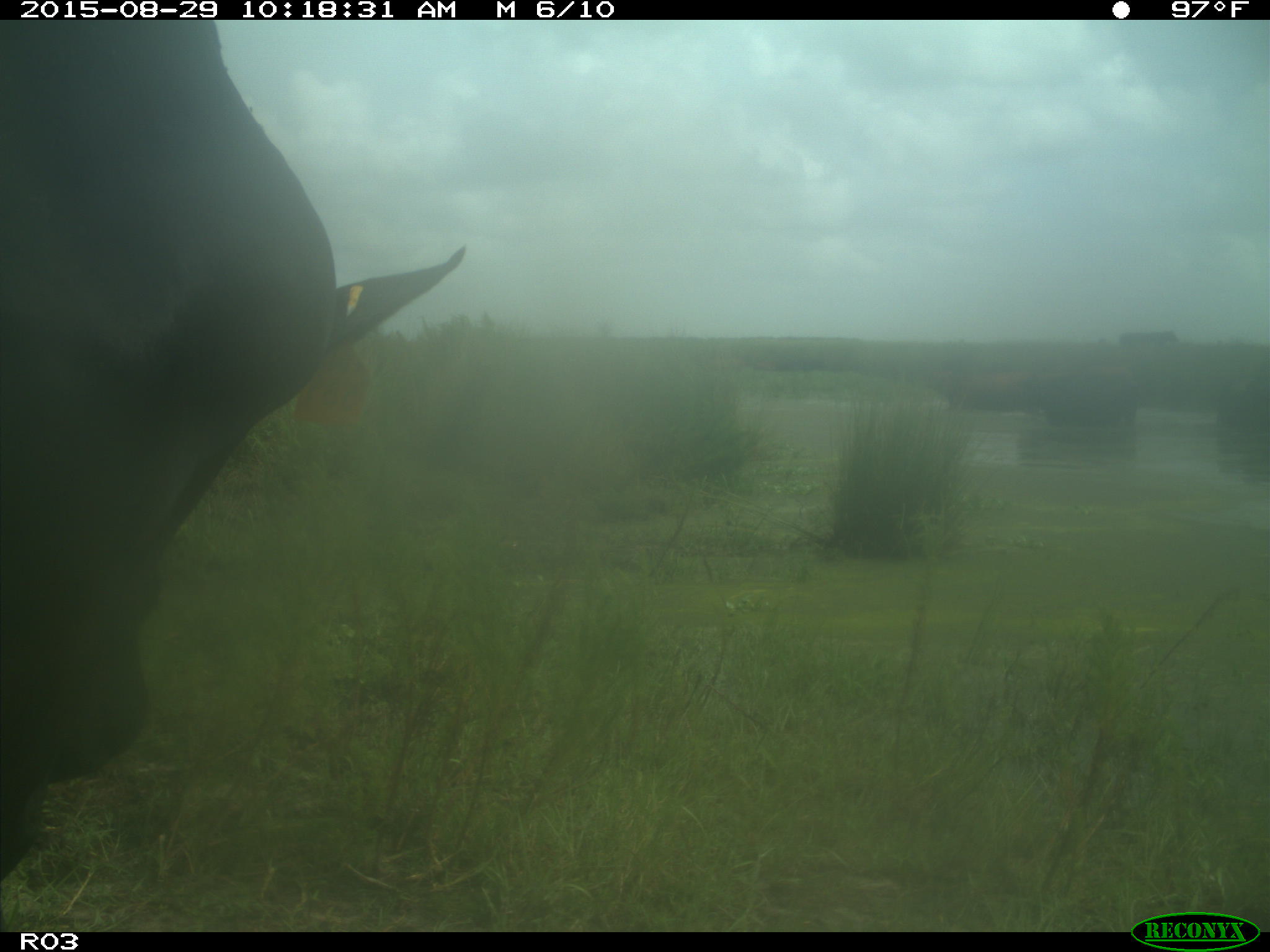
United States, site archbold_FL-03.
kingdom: Animalia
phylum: Chordata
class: Mammalia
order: Artiodactyla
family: Bovidae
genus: Bos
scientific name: Bos taurus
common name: domestic cow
Bos taurus (domestic cow).